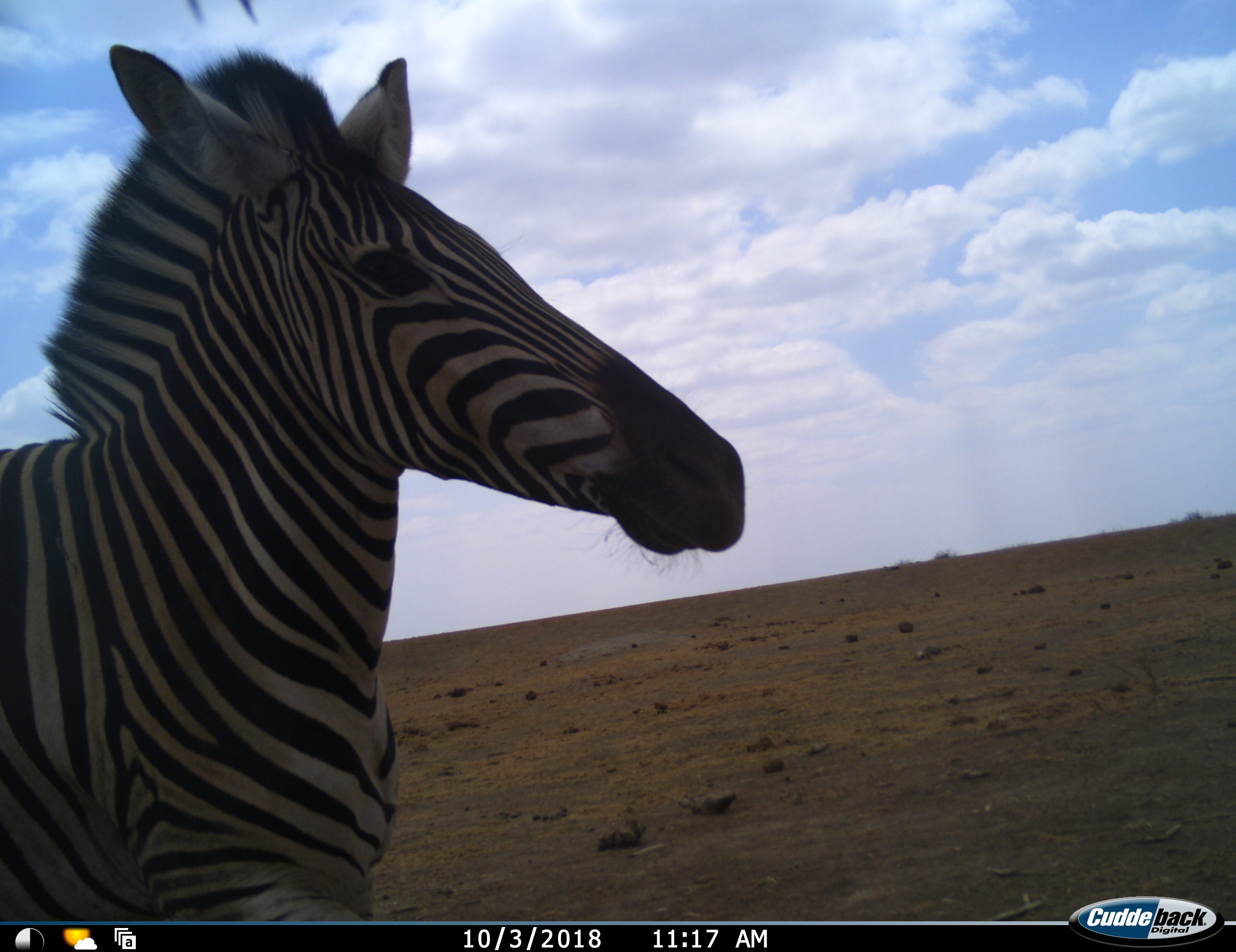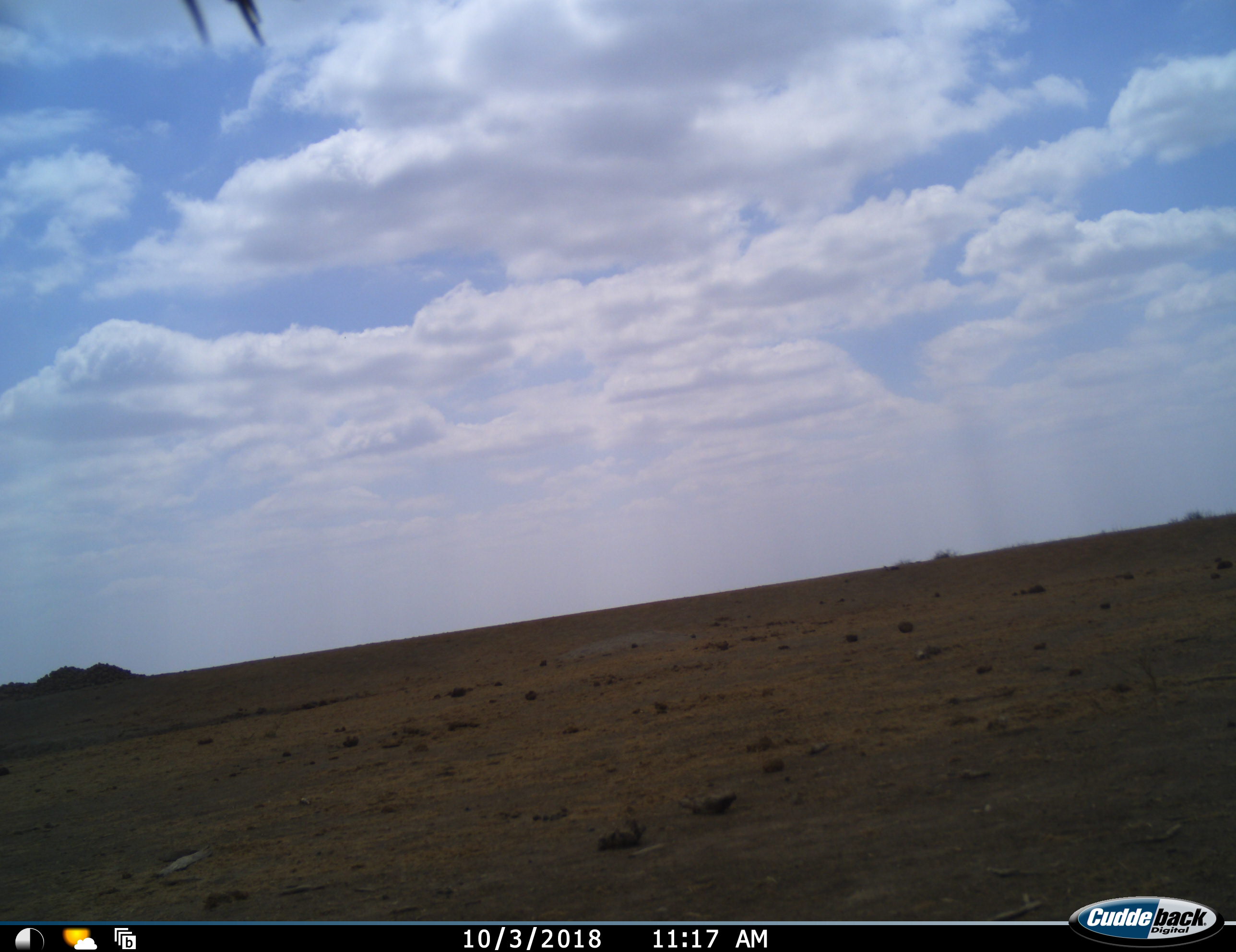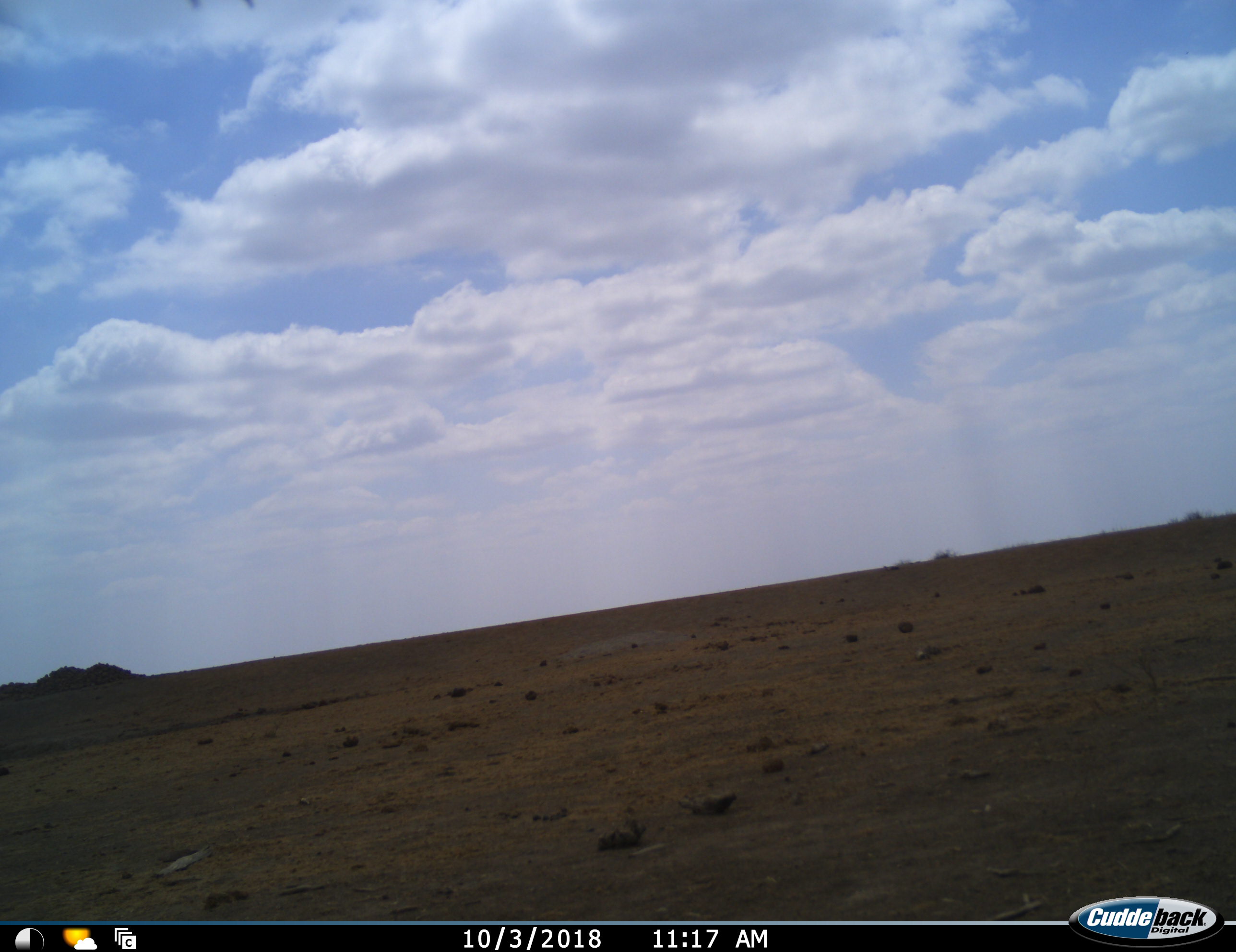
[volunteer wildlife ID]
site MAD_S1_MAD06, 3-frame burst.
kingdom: Animalia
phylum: Chordata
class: Mammalia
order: Perissodactyla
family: Equidae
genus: Equus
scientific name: Equus quagga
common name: plains zebra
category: zebraplains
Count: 1.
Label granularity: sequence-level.